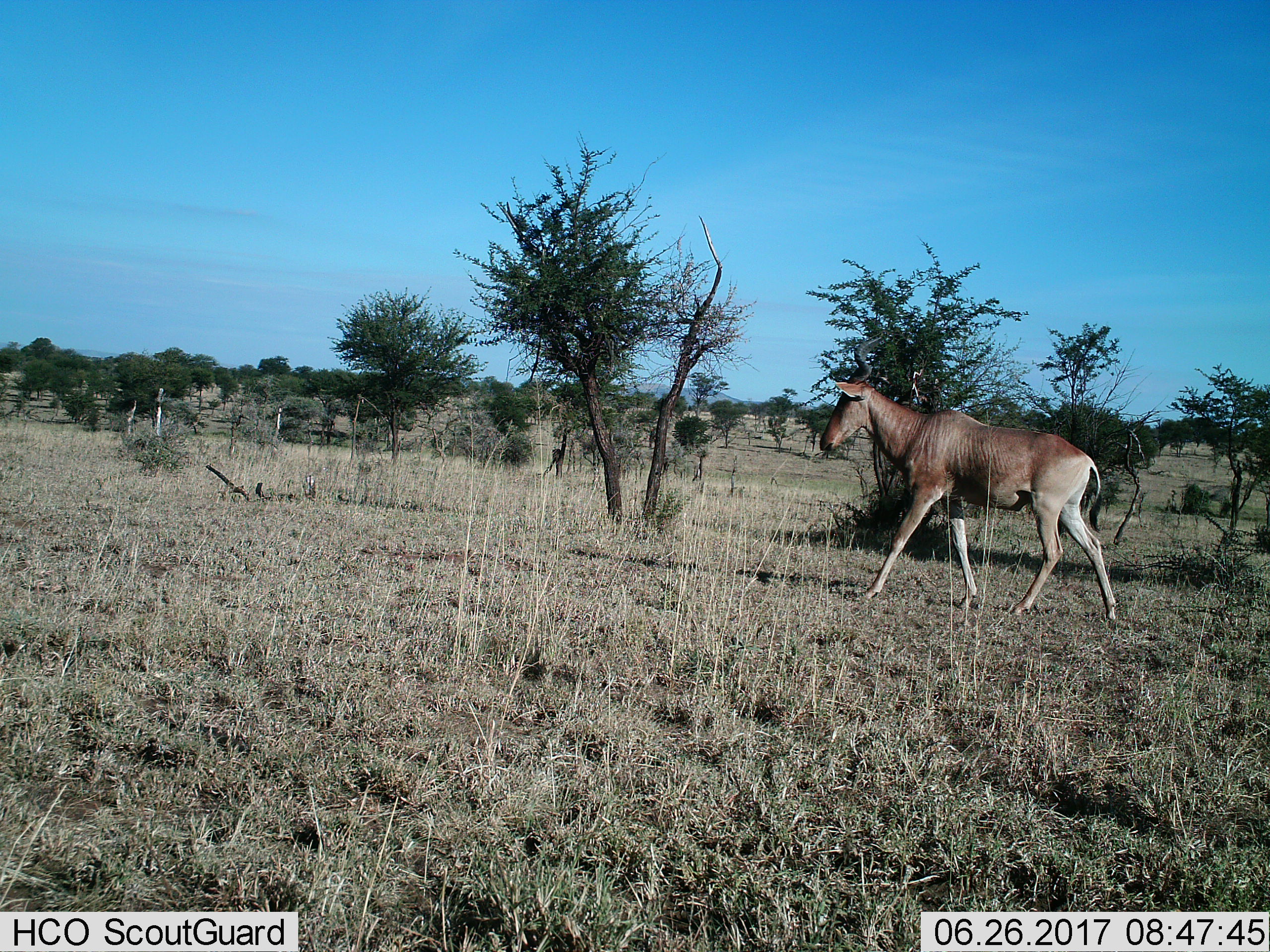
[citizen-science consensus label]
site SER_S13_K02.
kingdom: Animalia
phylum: Chordata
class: Mammalia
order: Artiodactyla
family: Bovidae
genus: Alcelaphus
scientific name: Alcelaphus buselaphus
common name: hartebeest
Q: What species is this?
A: Hartebeest (Alcelaphus buselaphus).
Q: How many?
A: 1.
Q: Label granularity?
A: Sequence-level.